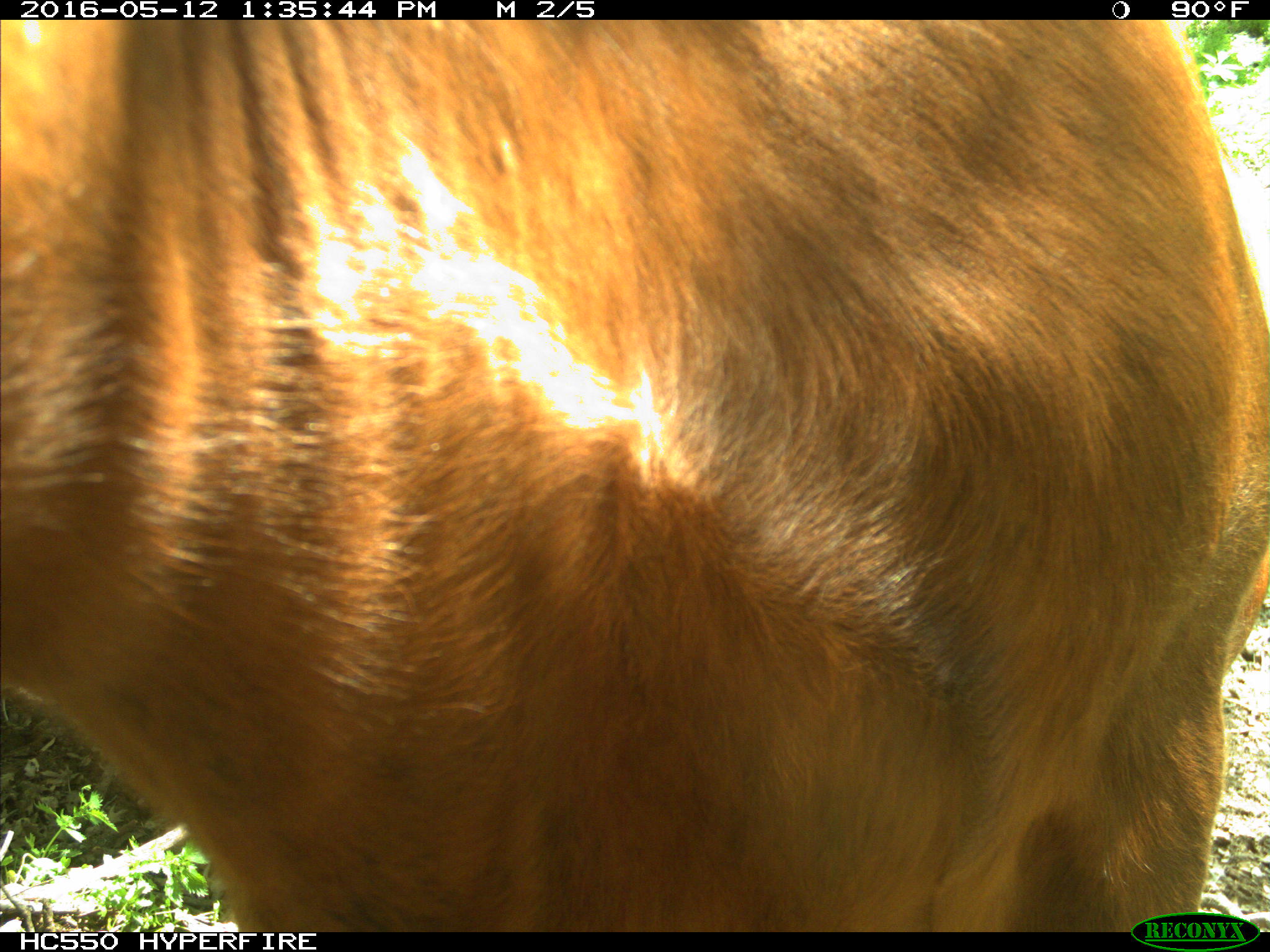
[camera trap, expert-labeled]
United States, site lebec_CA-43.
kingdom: Animalia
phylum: Chordata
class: Mammalia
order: Artiodactyla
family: Bovidae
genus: Bos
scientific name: Bos taurus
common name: domestic cow